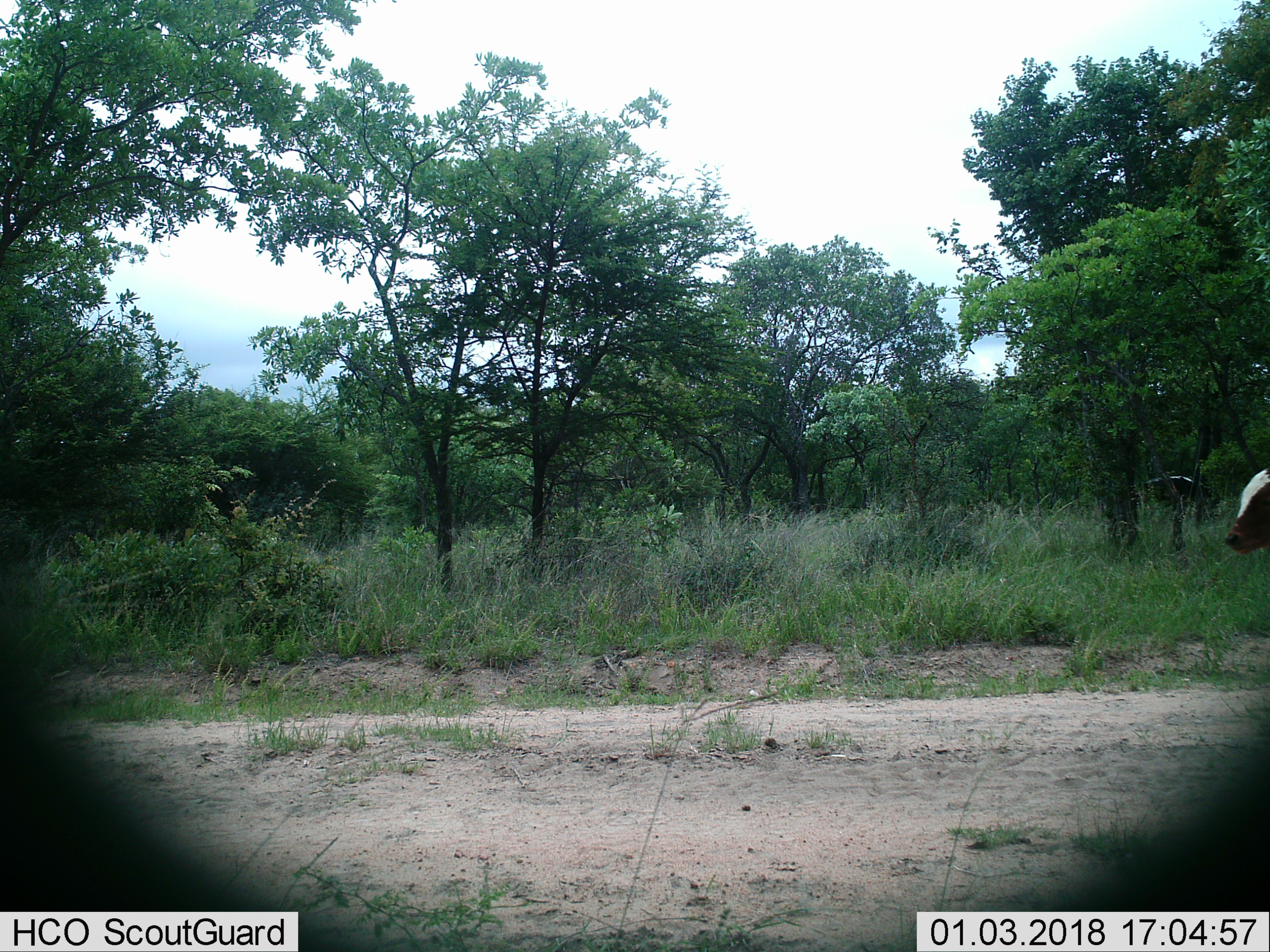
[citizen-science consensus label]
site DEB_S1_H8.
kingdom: Animalia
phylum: Chordata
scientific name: Vertebrata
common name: domestic animal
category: domesticanimal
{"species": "domesticanimal (domestic animal) (Vertebrata)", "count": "2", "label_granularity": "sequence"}